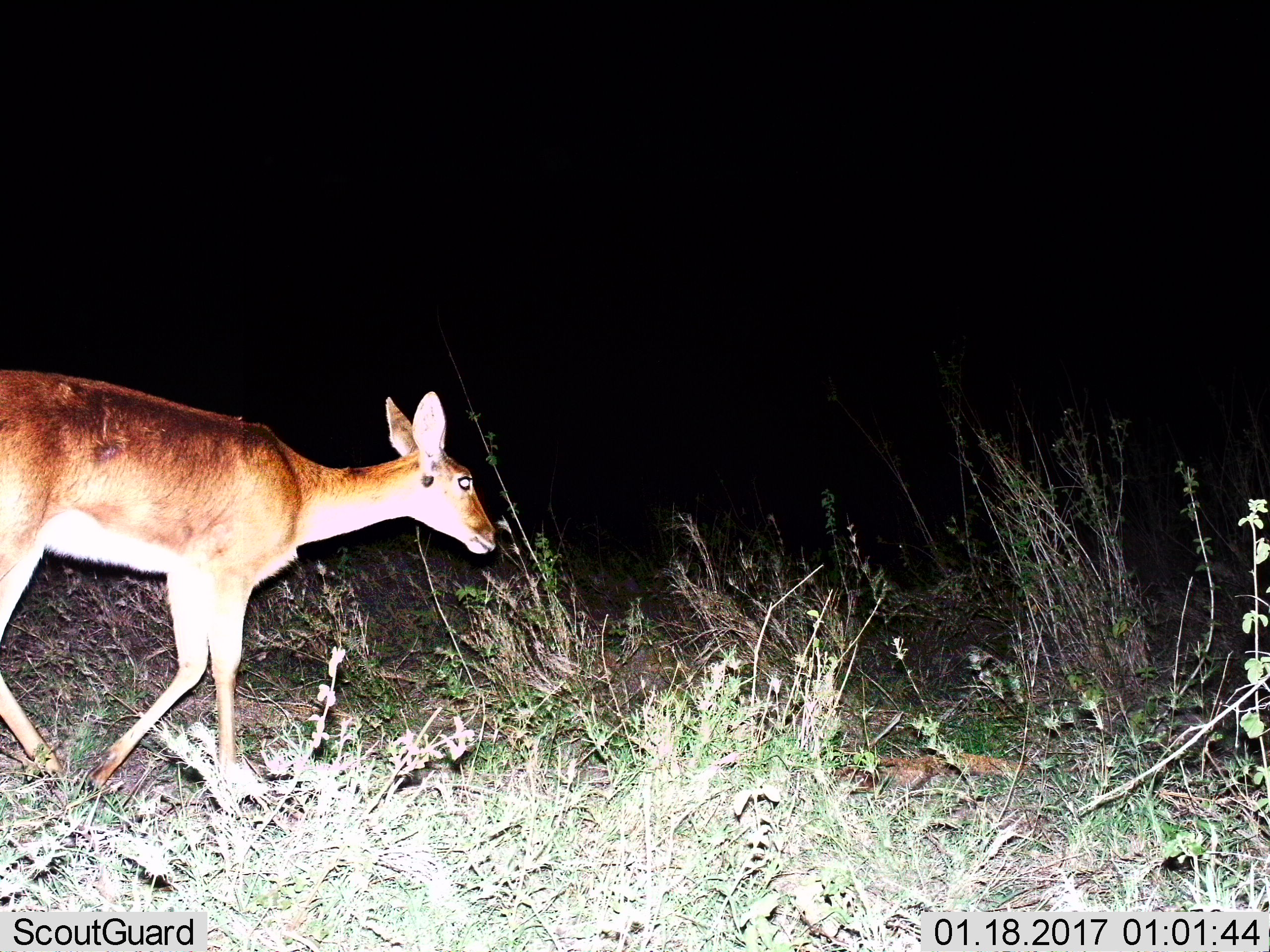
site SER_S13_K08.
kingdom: Animalia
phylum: Chordata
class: Mammalia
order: Artiodactyla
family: Bovidae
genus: Redunca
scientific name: Redunca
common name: reedbuck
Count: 1.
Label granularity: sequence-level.